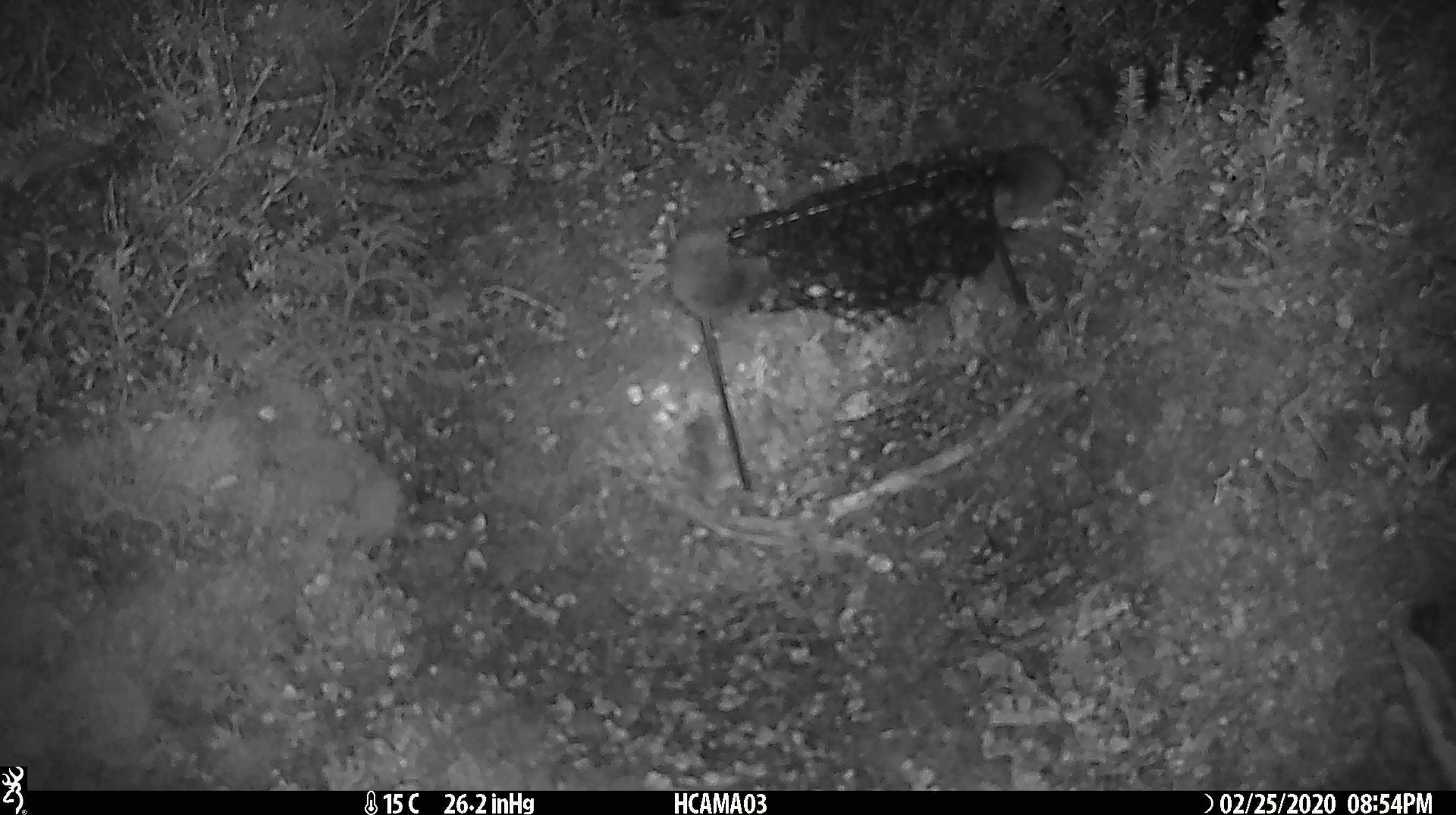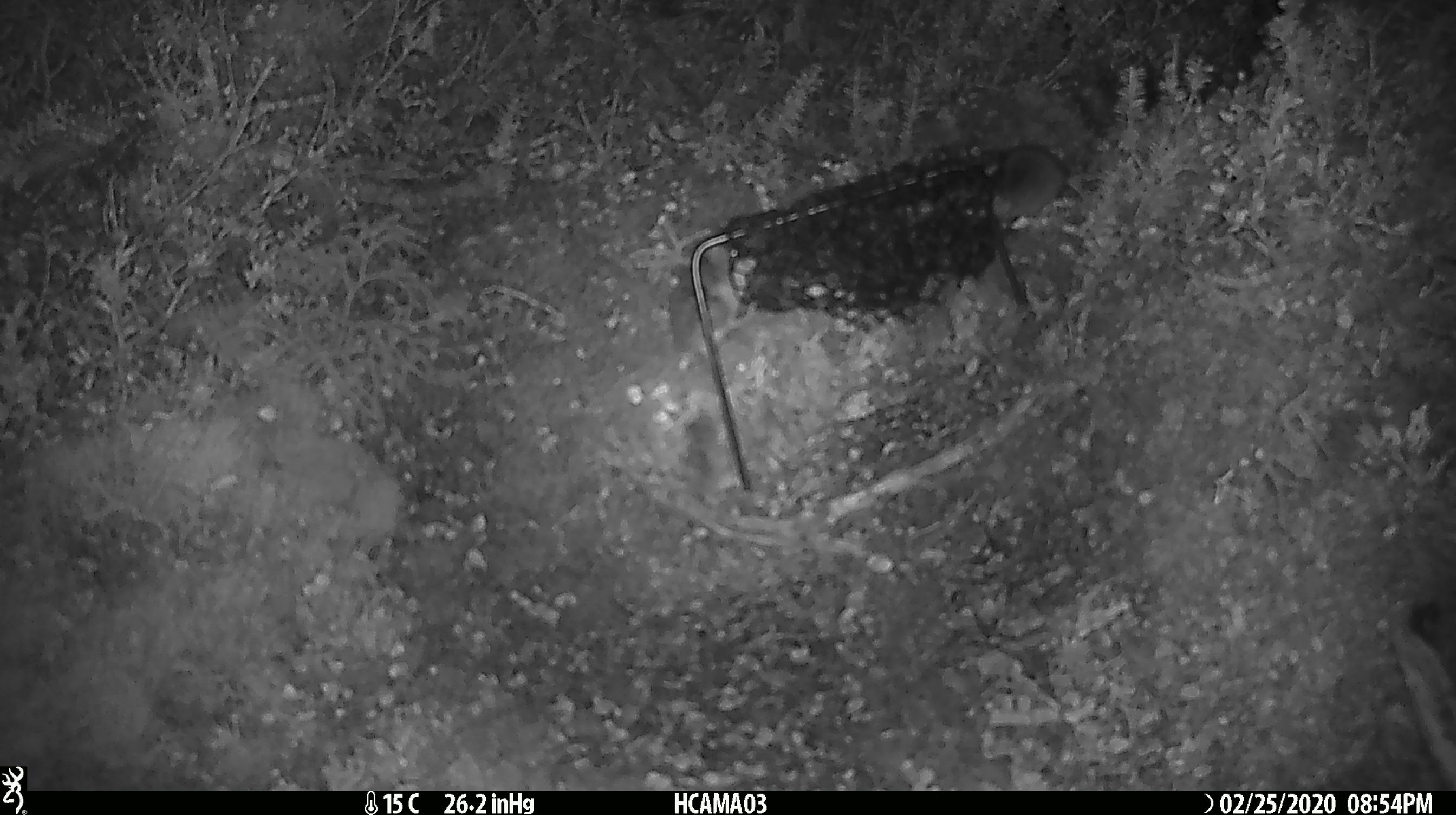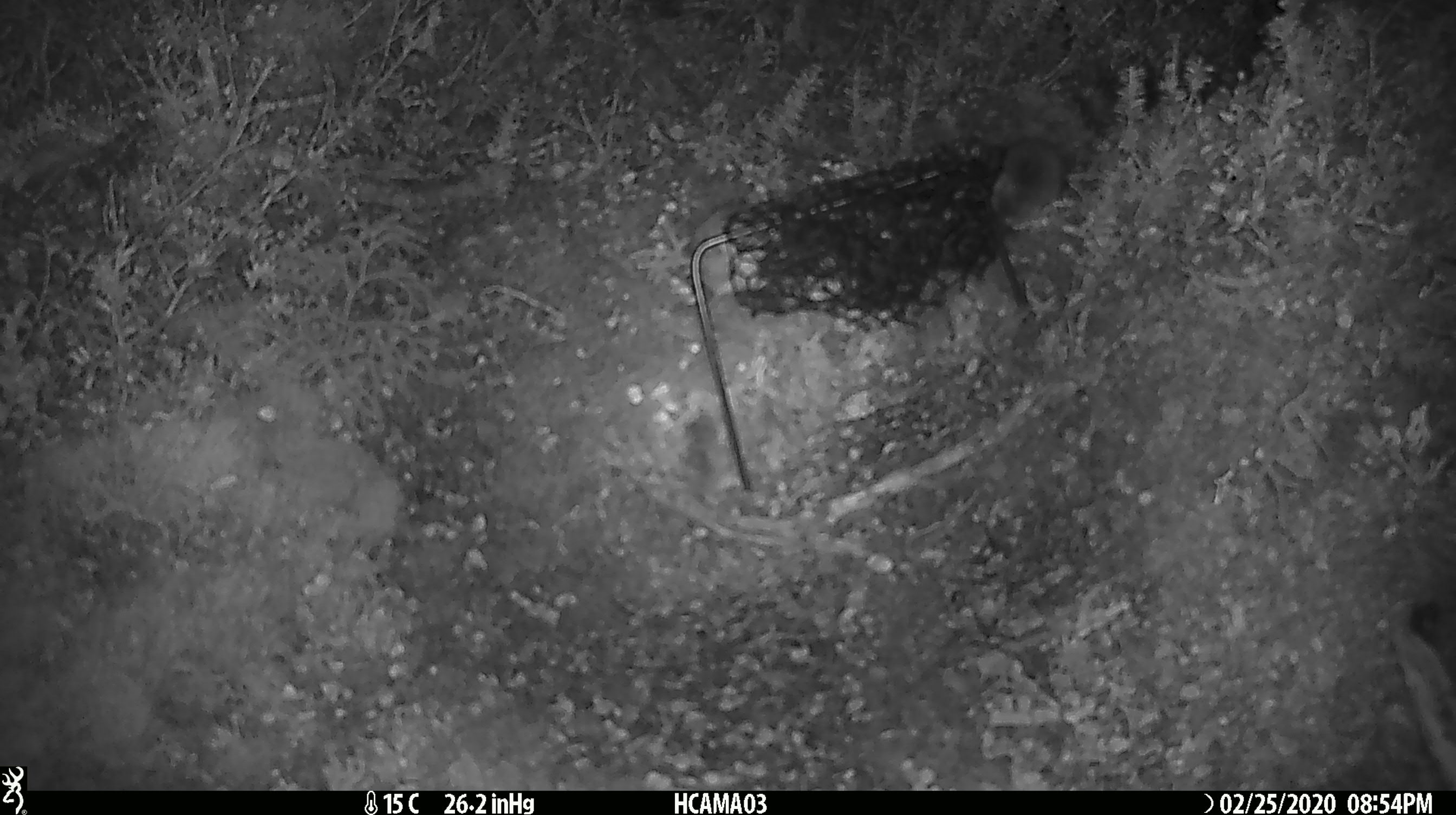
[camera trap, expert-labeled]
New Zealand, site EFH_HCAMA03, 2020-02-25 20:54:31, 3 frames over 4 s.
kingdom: Animalia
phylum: Chordata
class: Mammalia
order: Rodentia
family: Muridae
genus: Mus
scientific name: Mus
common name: mouse